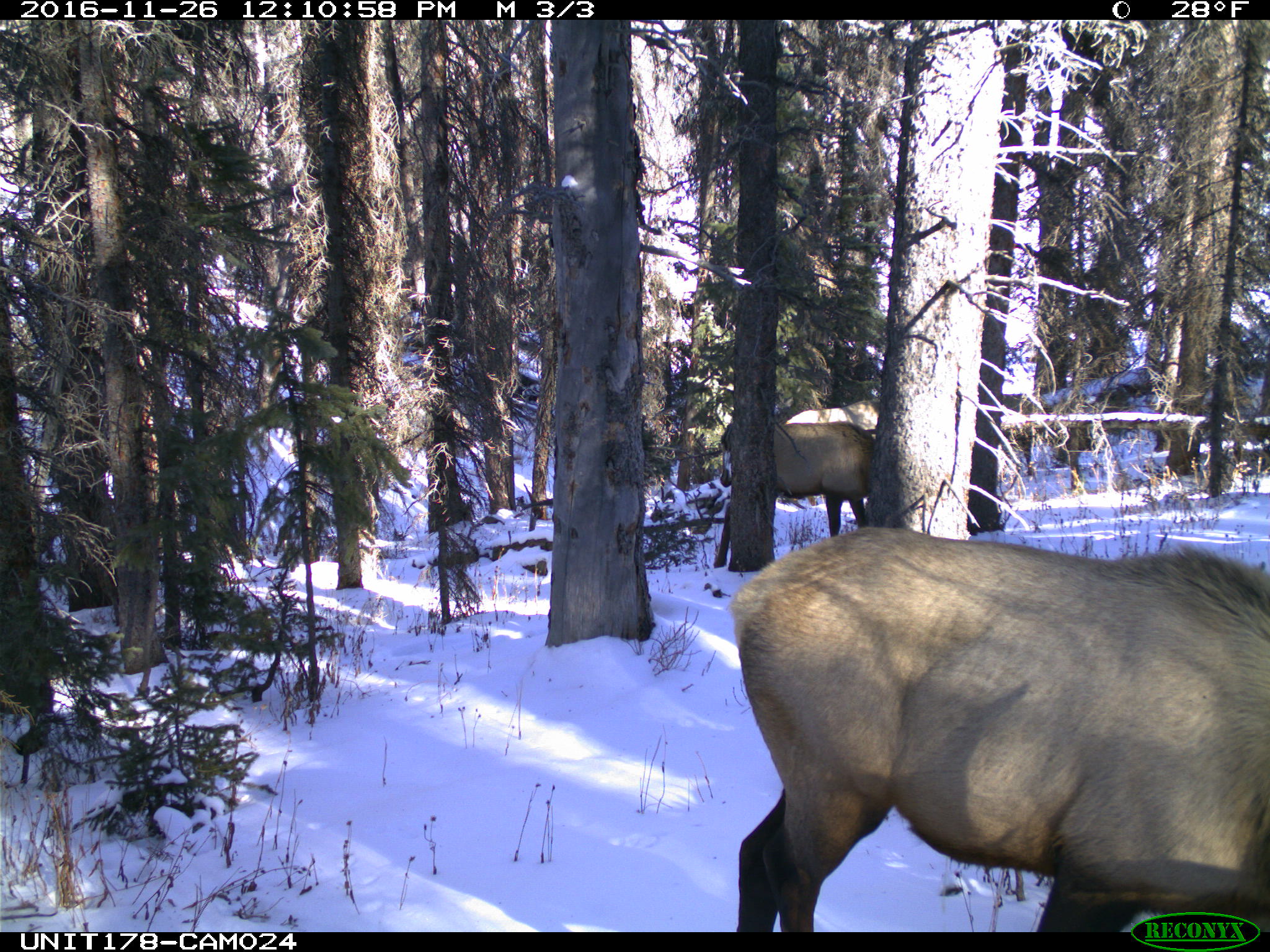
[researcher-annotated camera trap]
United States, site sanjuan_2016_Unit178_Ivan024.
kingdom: Animalia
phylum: Chordata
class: Mammalia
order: Artiodactyla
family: Cervidae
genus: Cervus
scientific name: Cervus elaphus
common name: red deer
Cervus elaphus (red deer).